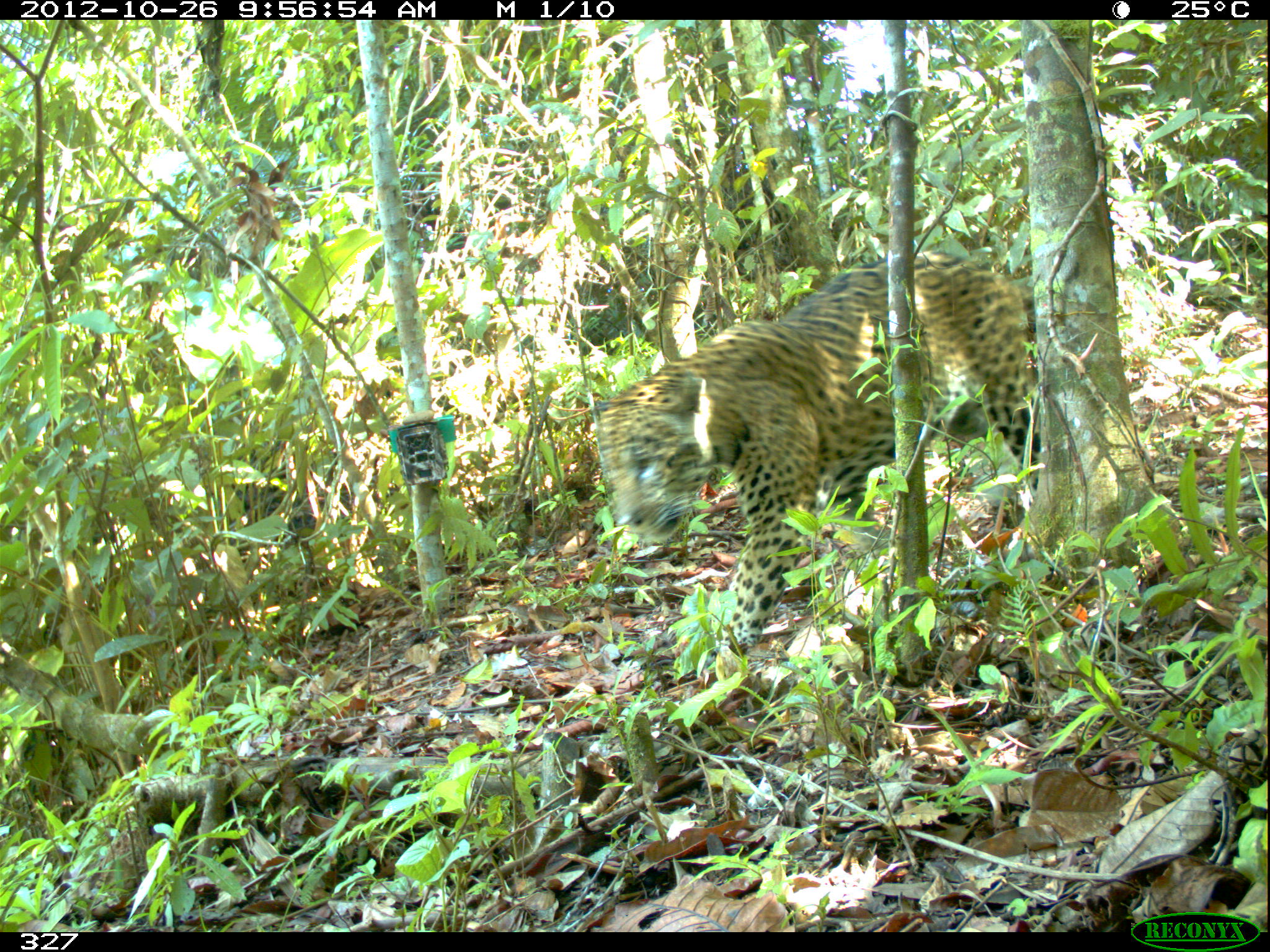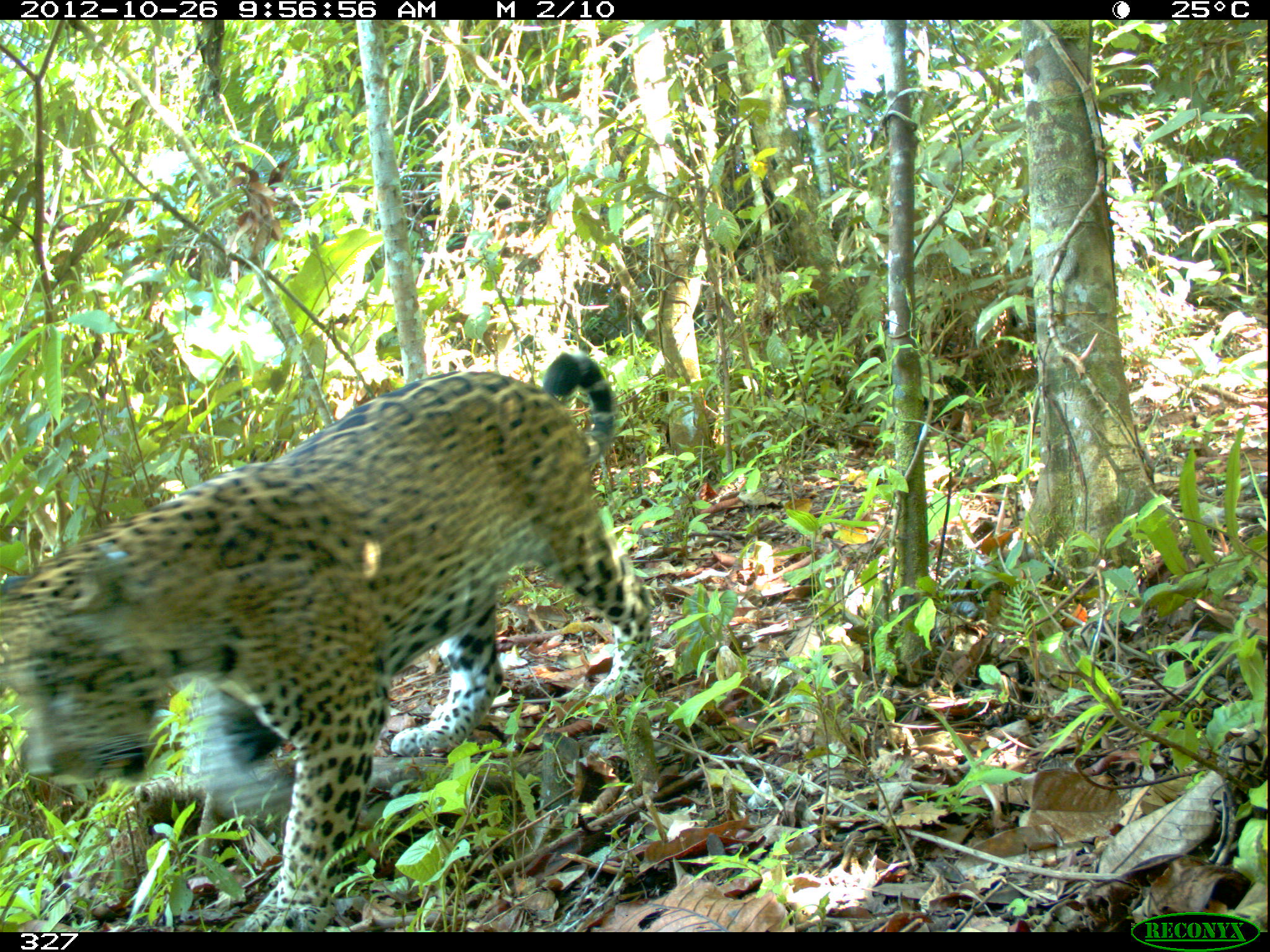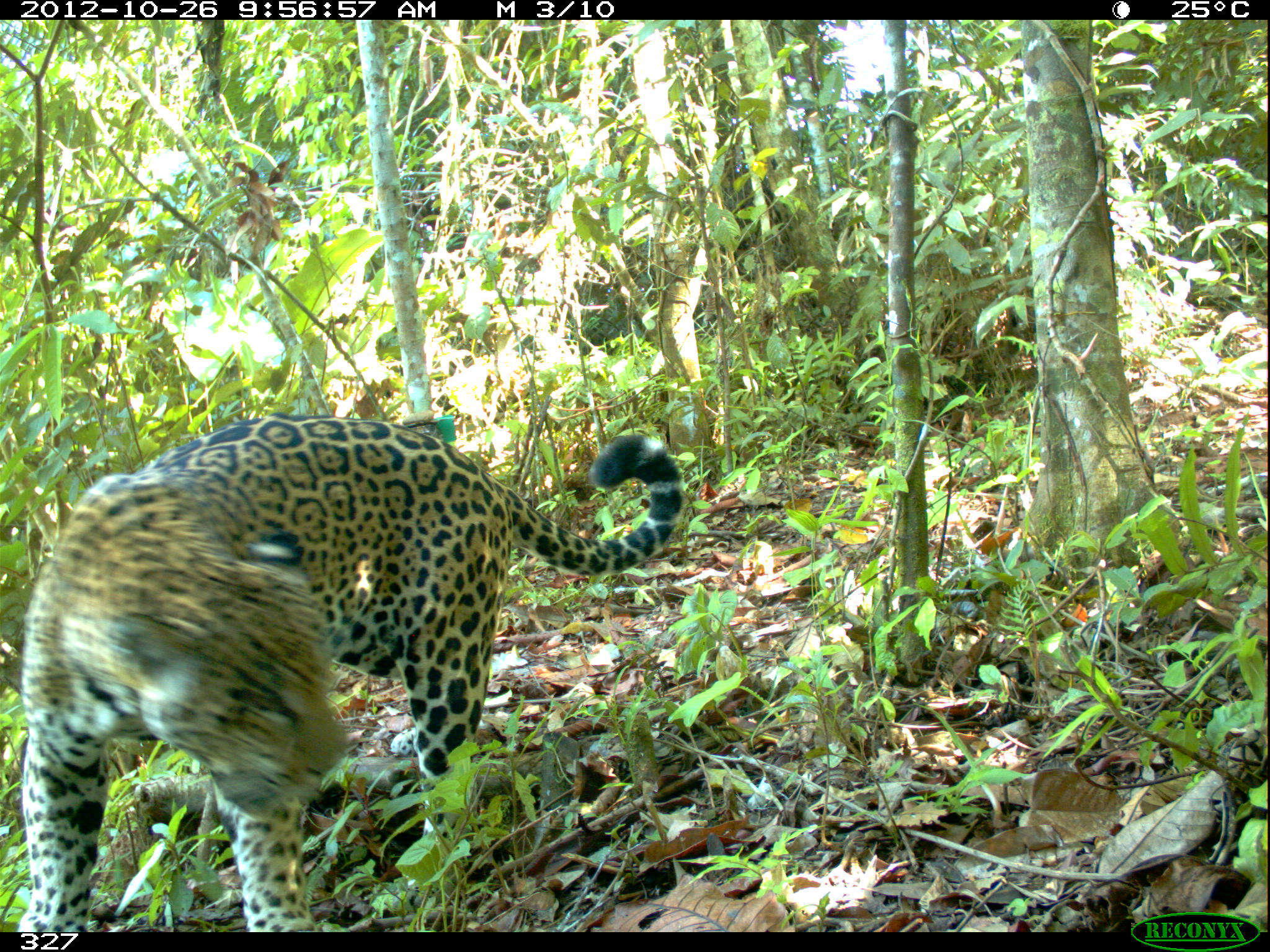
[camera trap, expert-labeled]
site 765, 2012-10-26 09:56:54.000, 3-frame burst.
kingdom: Animalia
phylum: Chordata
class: Mammalia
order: Carnivora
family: Felidae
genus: Panthera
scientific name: Panthera onca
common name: jaguar